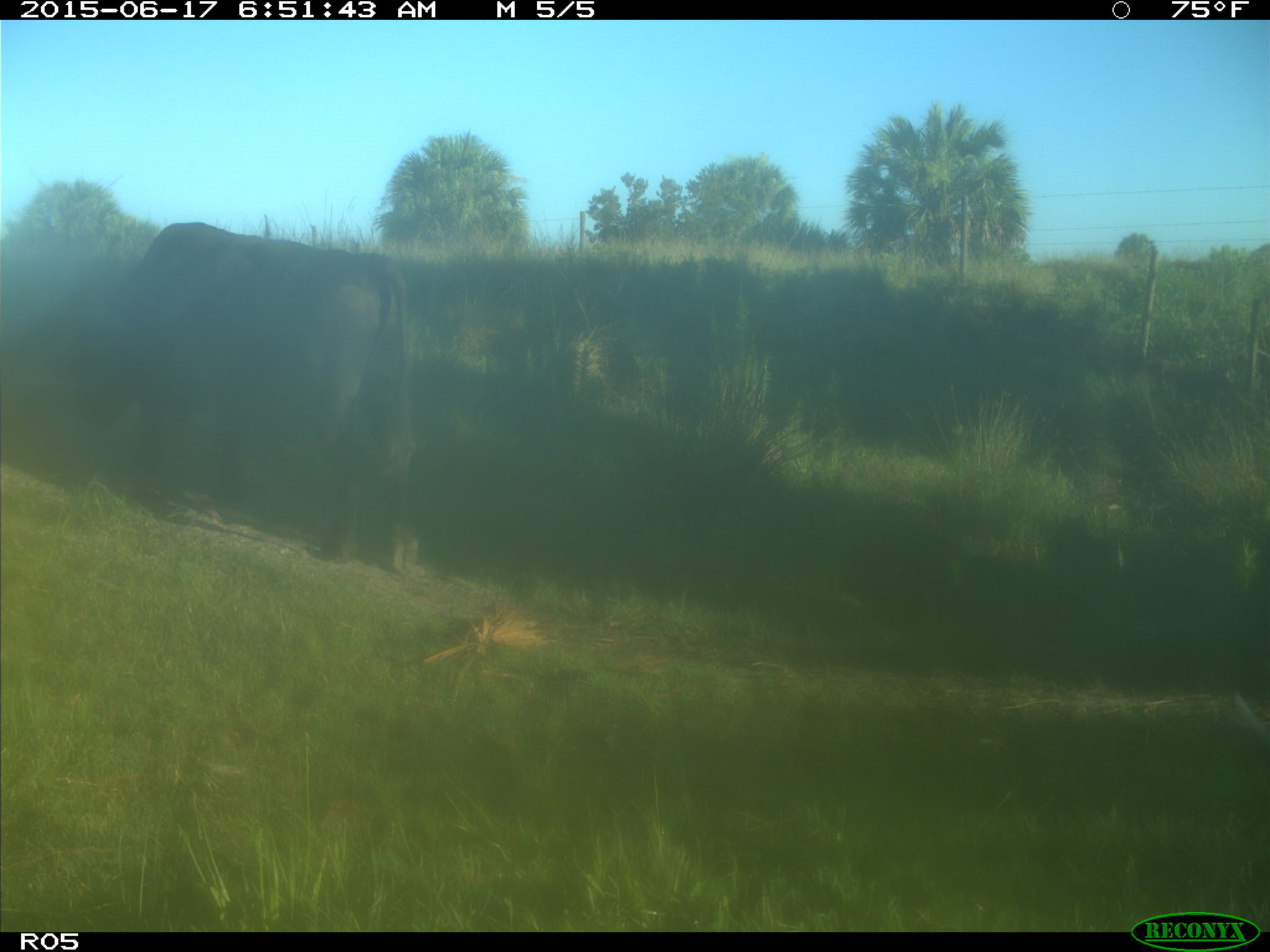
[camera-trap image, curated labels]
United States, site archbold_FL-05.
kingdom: Animalia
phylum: Chordata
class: Mammalia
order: Artiodactyla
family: Bovidae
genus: Bos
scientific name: Bos taurus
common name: domestic cow